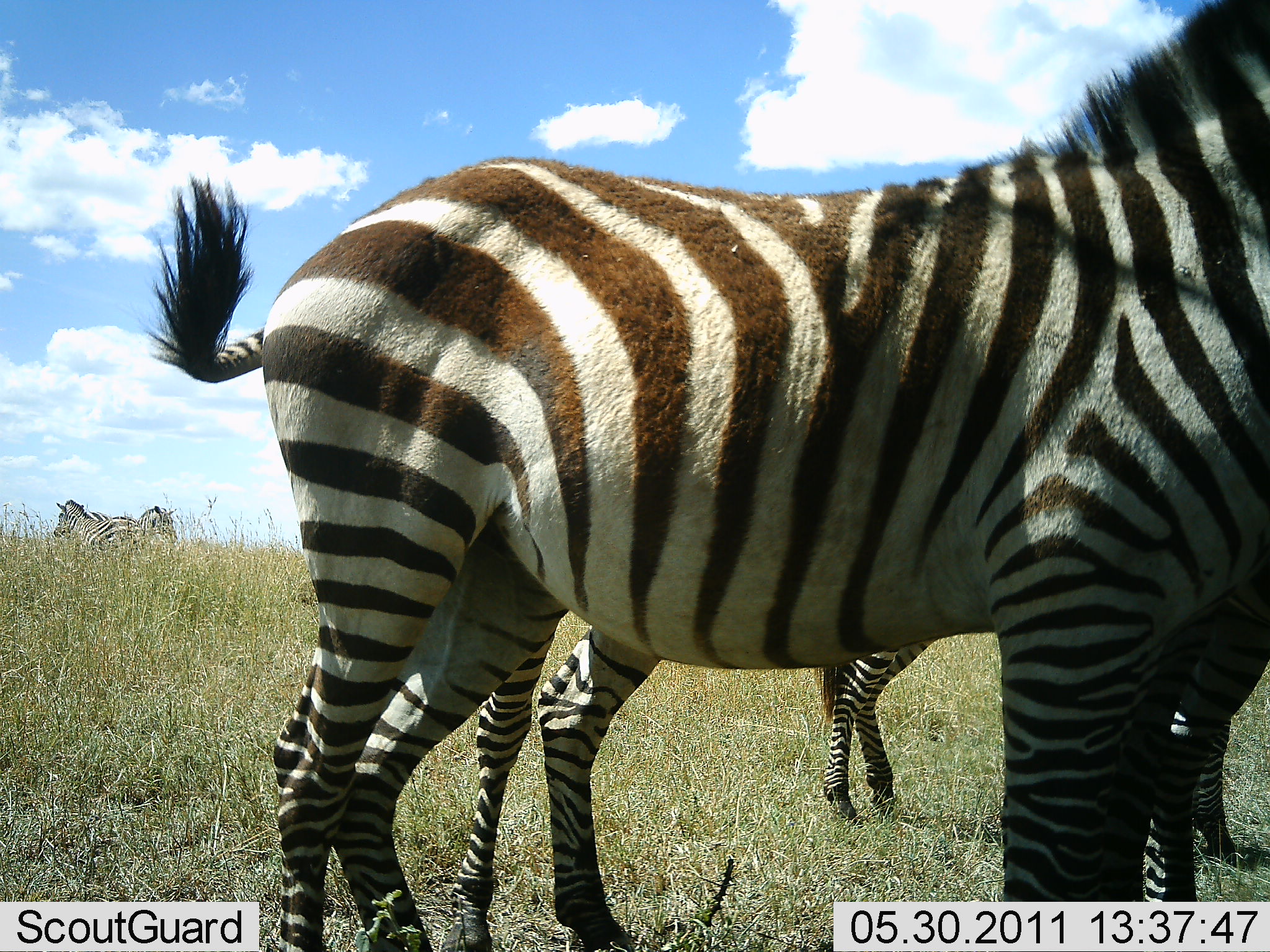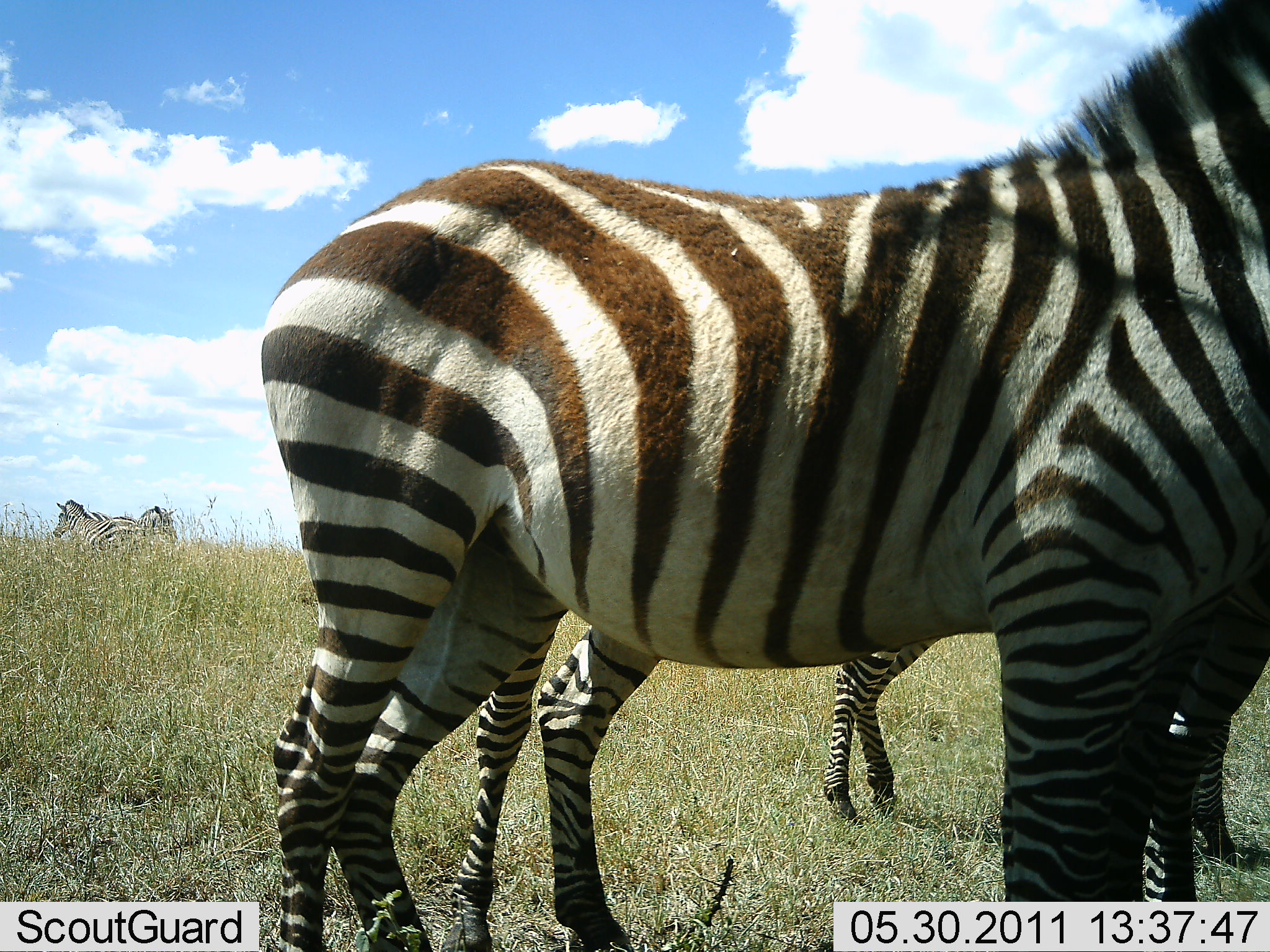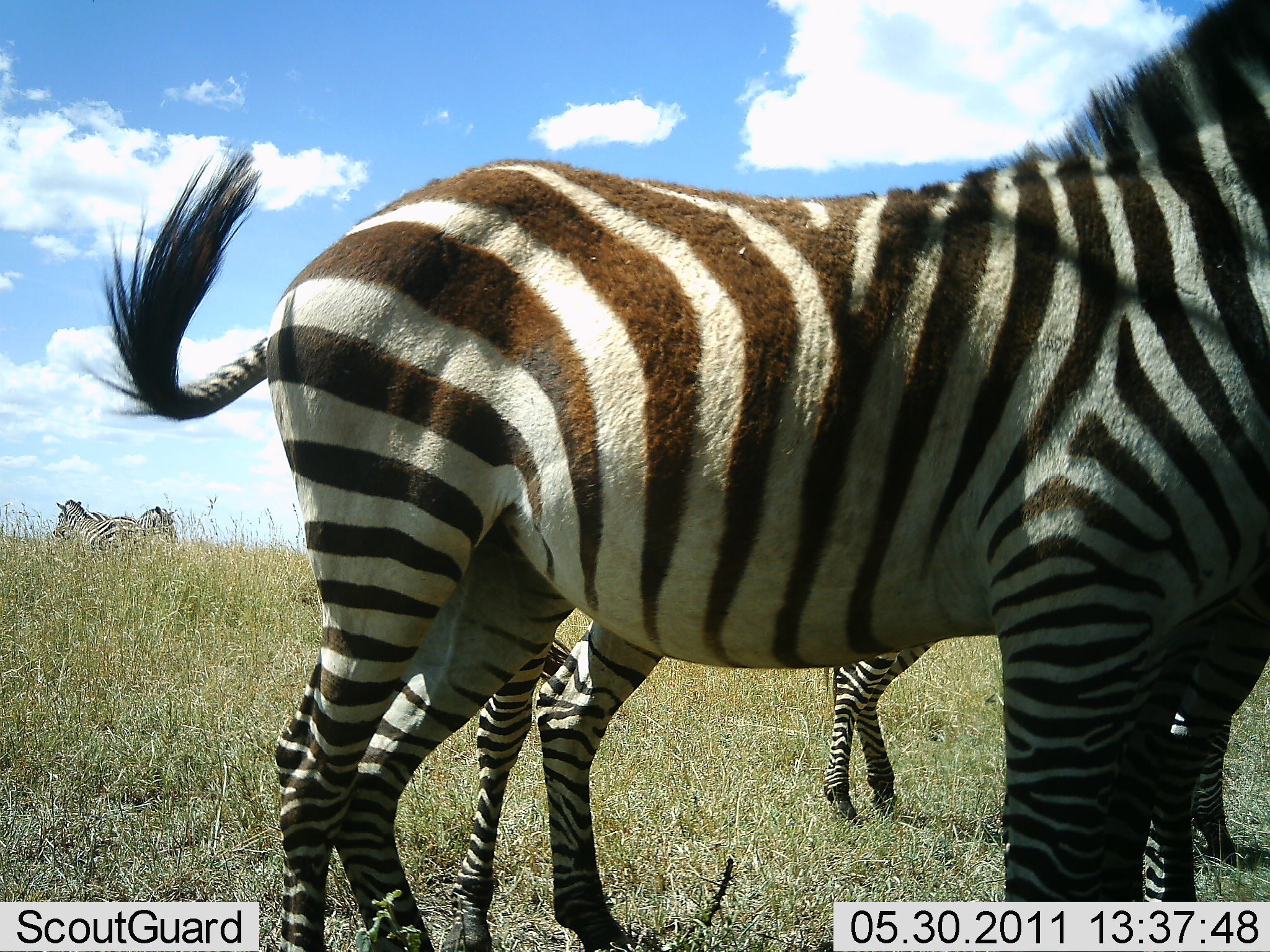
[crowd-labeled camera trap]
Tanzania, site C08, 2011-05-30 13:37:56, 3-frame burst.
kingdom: Animalia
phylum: Chordata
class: Mammalia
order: Perissodactyla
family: Equidae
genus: Equus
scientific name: Equus quagga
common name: plains zebra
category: zebra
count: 3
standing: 100%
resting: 0%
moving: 0%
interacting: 8%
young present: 8%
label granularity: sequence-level